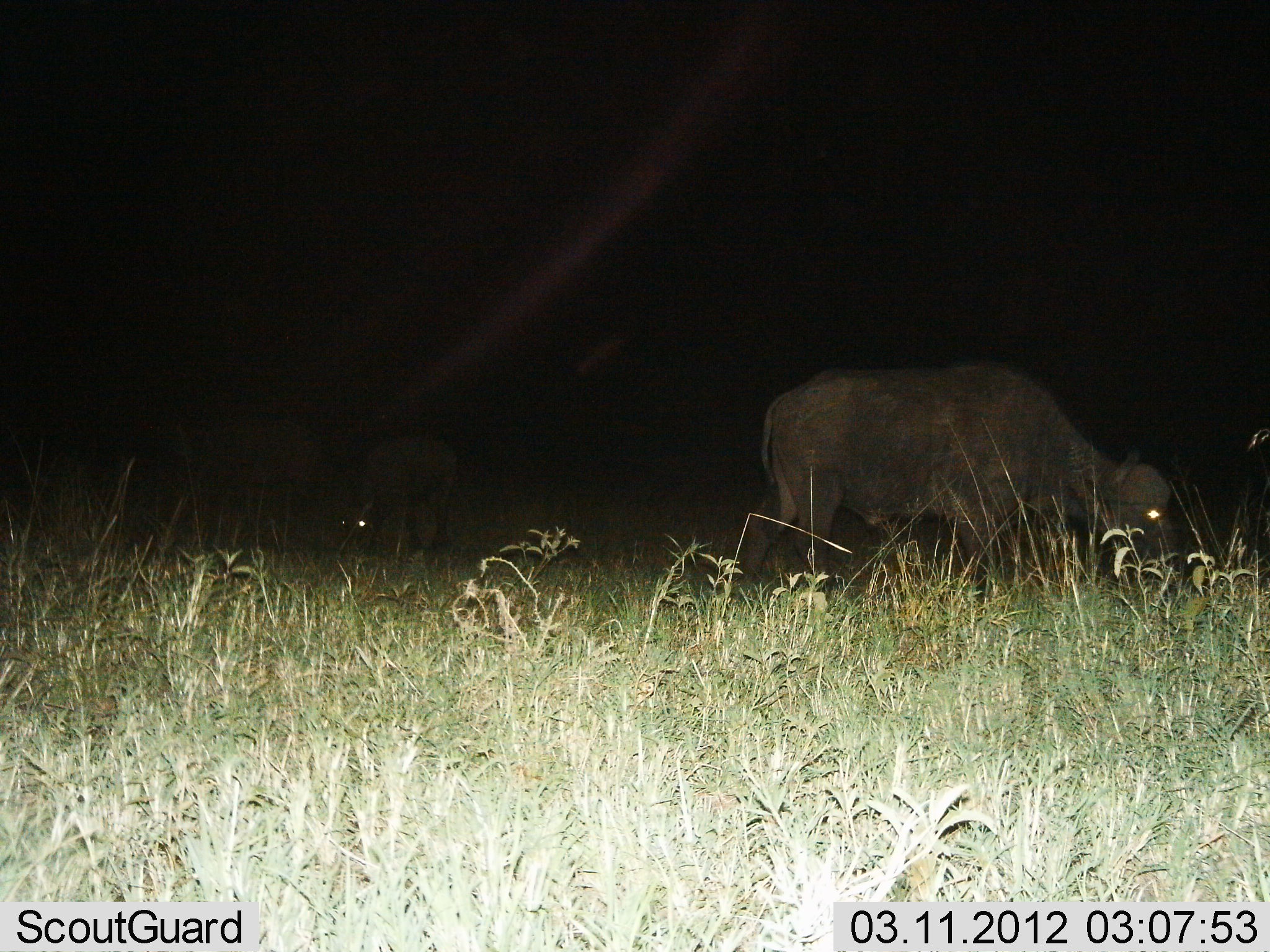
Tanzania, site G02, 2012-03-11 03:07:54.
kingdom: Animalia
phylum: Chordata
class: Mammalia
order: Artiodactyla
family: Bovidae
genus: Syncerus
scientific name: Syncerus caffer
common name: cape buffalo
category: buffalo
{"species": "buffalo (cape buffalo) (Syncerus caffer)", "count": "2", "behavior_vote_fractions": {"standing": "37%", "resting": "5%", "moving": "0%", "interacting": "0%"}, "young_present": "21%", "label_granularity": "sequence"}